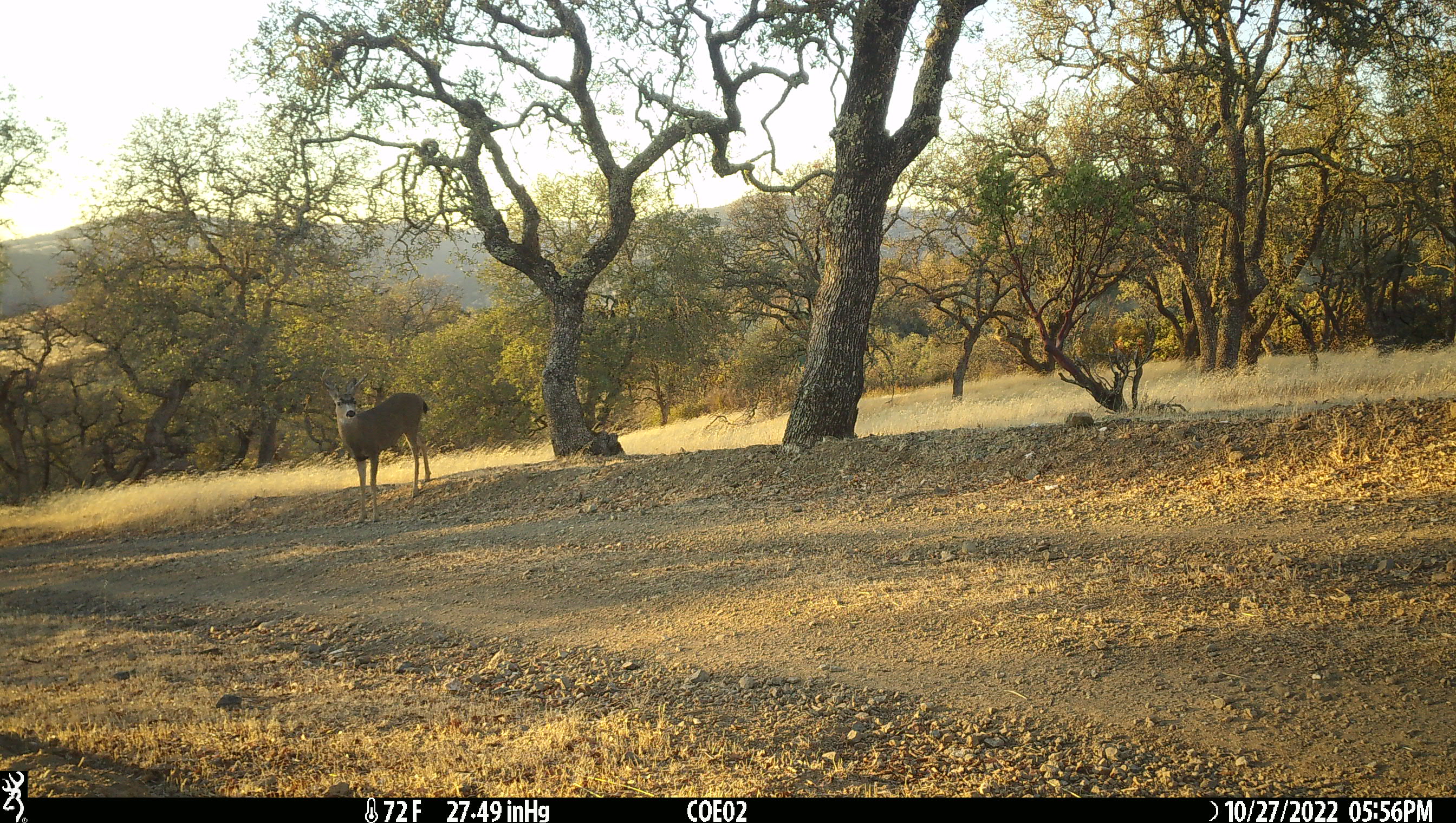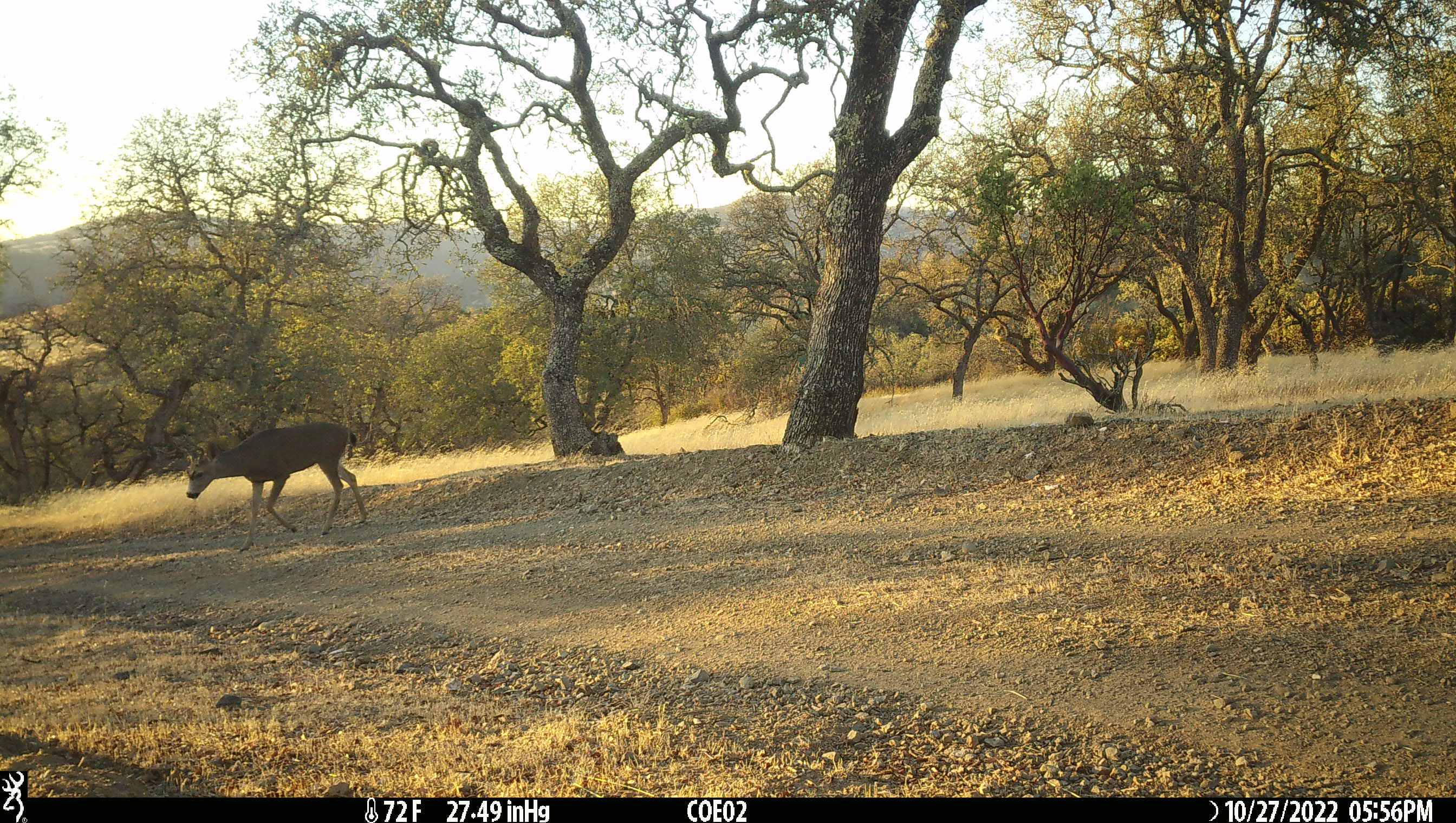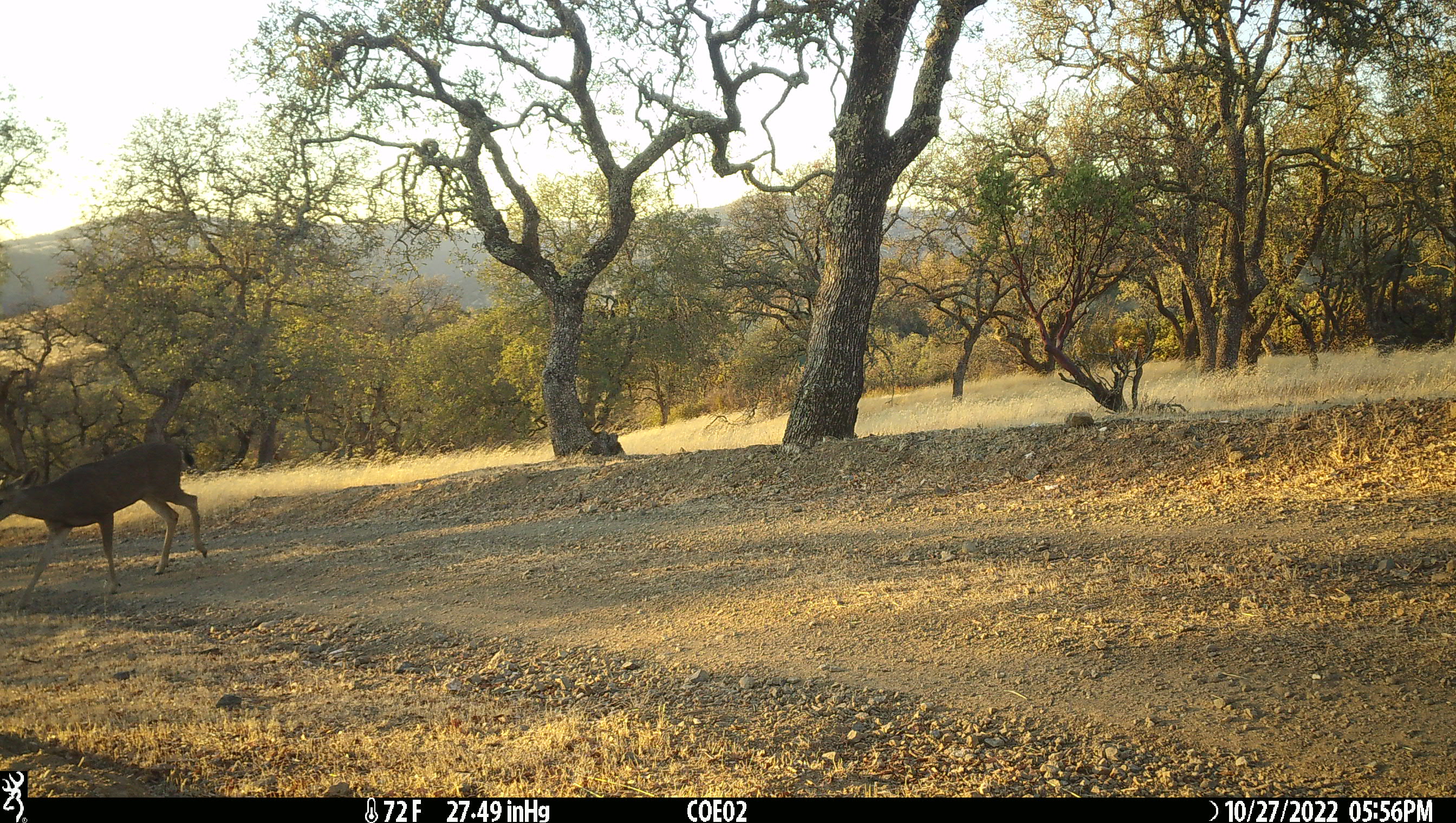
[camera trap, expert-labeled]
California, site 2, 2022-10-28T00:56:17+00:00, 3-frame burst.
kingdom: Animalia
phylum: Chordata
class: Mammalia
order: Artiodactyla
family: Cervidae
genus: Odocoileus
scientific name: Odocoileus hemionus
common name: mule deer